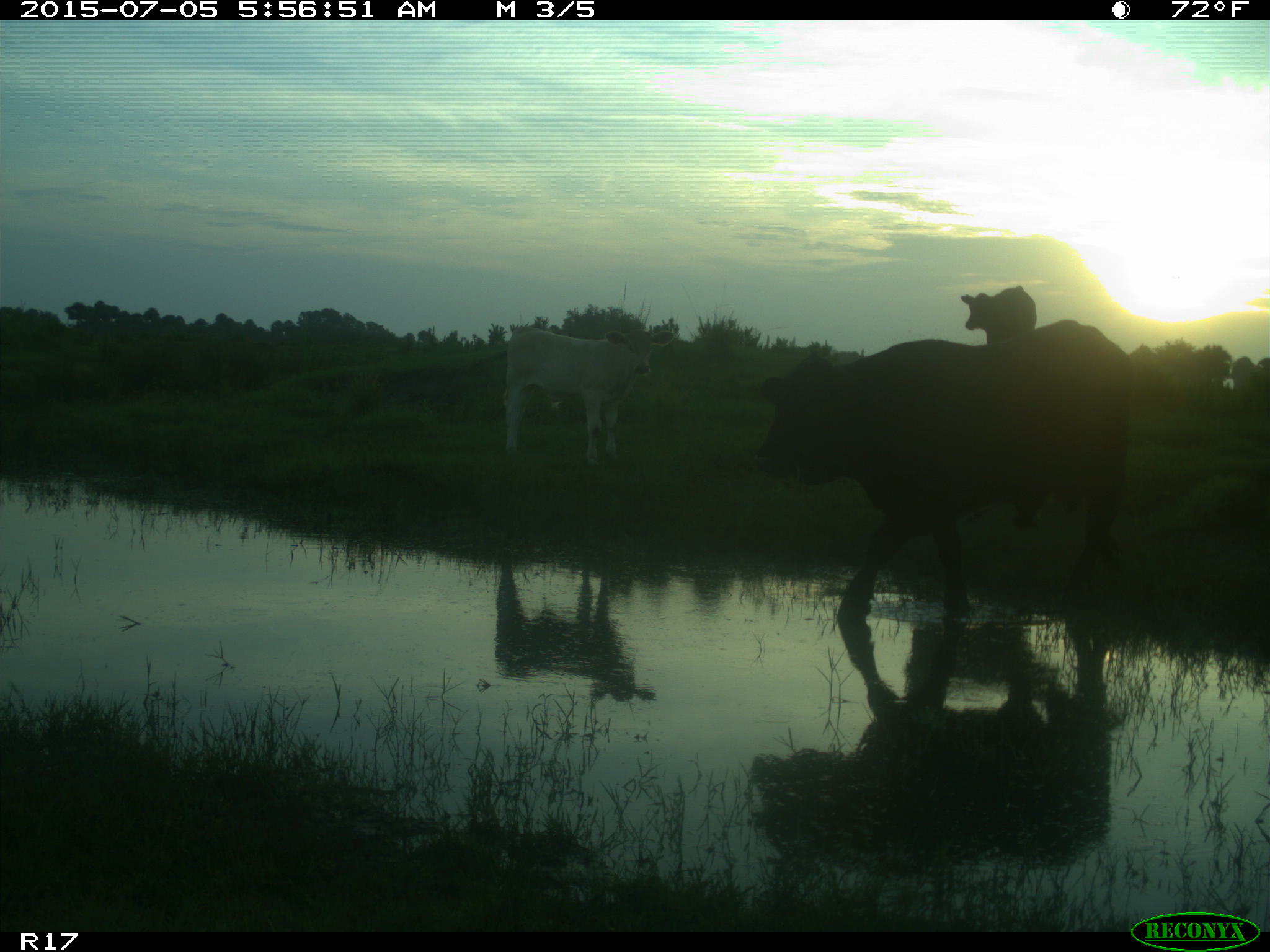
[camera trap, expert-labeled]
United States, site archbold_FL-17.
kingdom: Animalia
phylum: Chordata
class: Mammalia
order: Artiodactyla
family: Bovidae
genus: Bos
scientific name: Bos taurus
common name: domestic cow